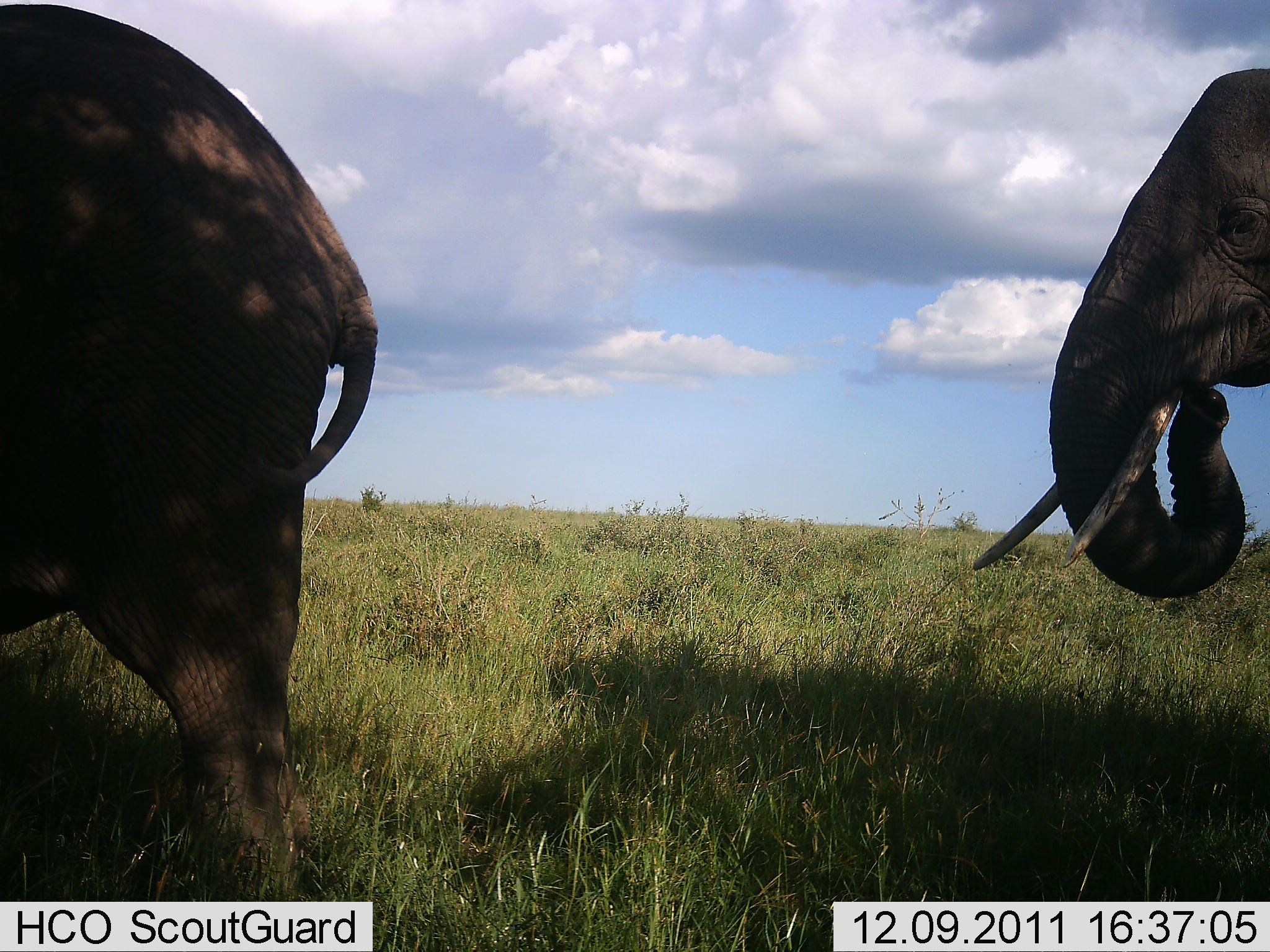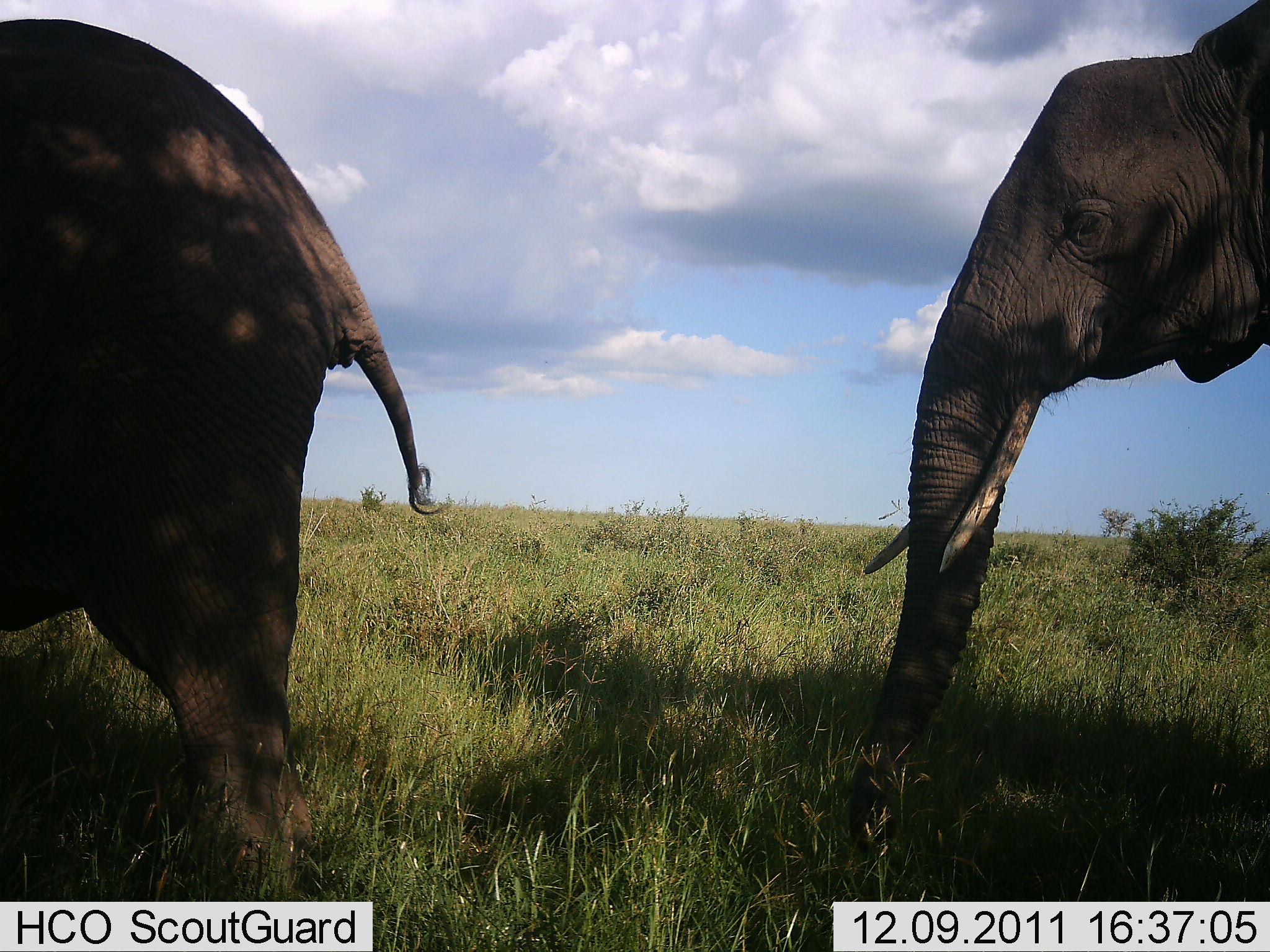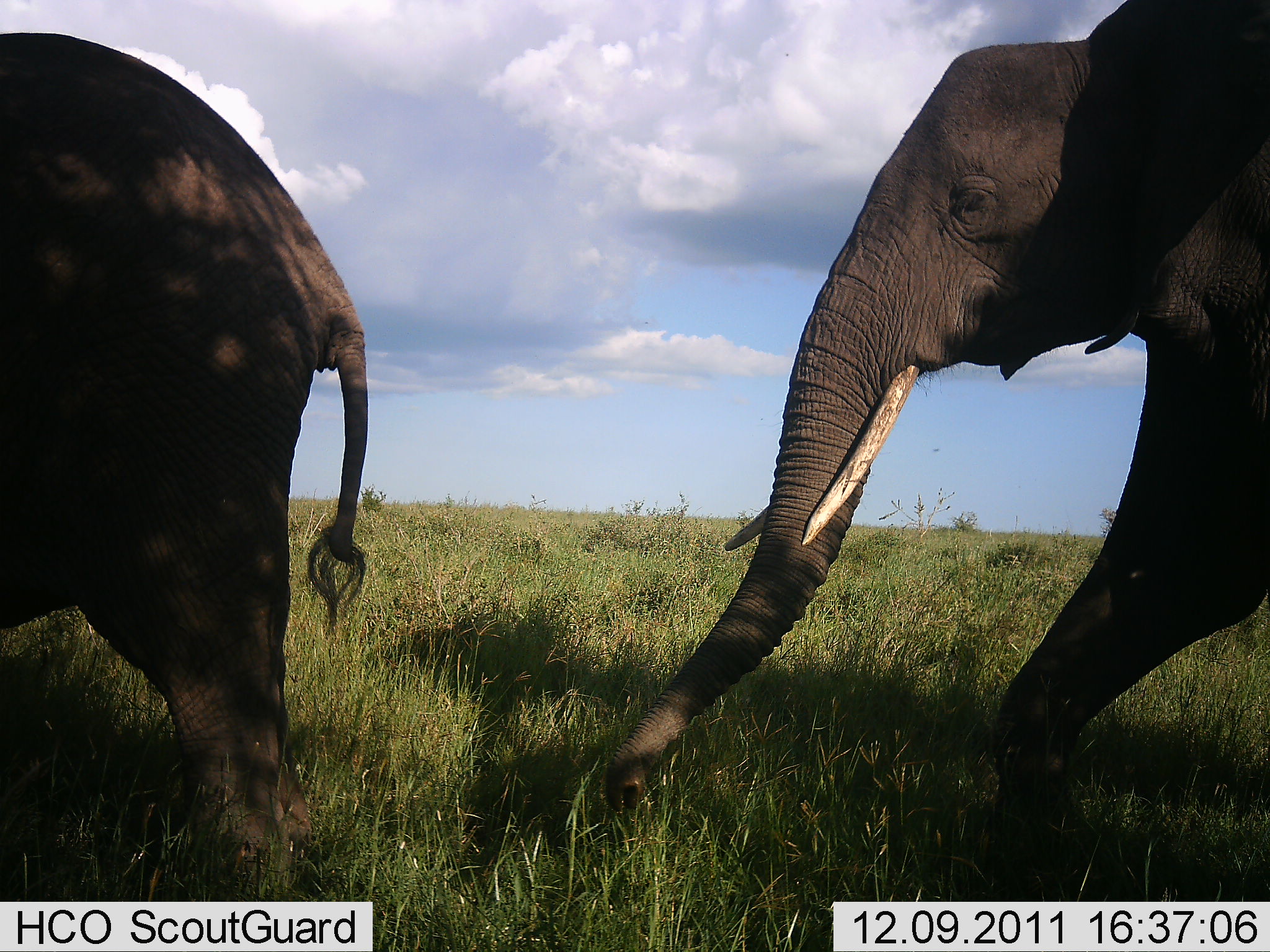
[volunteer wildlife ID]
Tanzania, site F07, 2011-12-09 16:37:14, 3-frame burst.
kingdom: Animalia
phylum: Chordata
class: Mammalia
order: Proboscidea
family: Elephantidae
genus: Loxodonta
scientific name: Loxodonta africana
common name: african bush elephant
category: elephant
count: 2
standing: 54%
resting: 0%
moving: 38%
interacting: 0%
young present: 0%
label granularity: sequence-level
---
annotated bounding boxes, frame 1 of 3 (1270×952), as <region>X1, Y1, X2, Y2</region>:
animal: <region>1, 4, 377, 904</region>; <region>971, 68, 1270, 601</region>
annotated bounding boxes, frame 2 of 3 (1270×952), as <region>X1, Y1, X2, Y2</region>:
animal: <region>1, 19, 448, 901</region>; <region>846, 0, 1270, 852</region>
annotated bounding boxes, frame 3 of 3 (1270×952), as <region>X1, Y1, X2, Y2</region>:
animal: <region>601, 0, 1270, 902</region>; <region>1, 33, 368, 901</region>